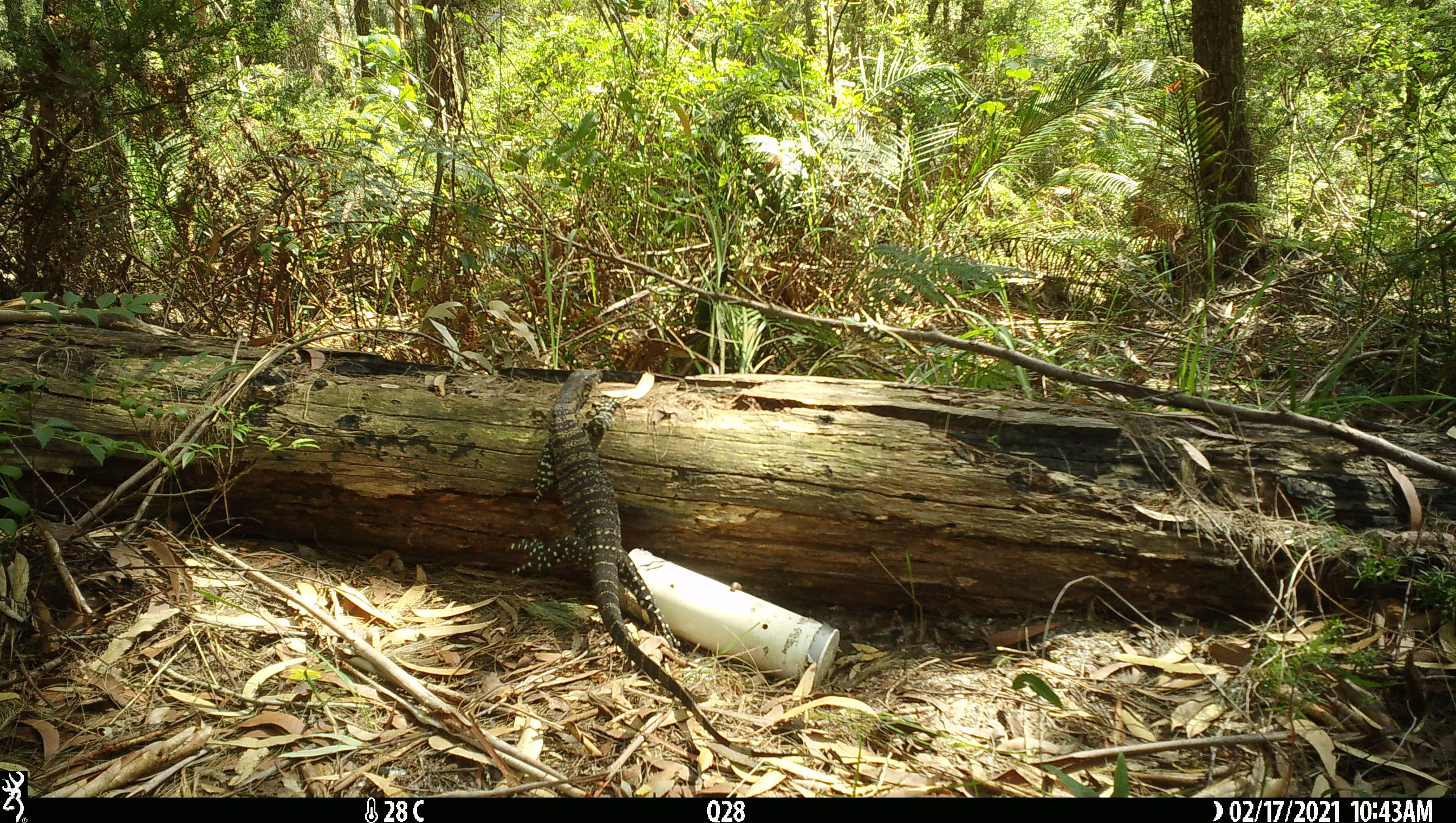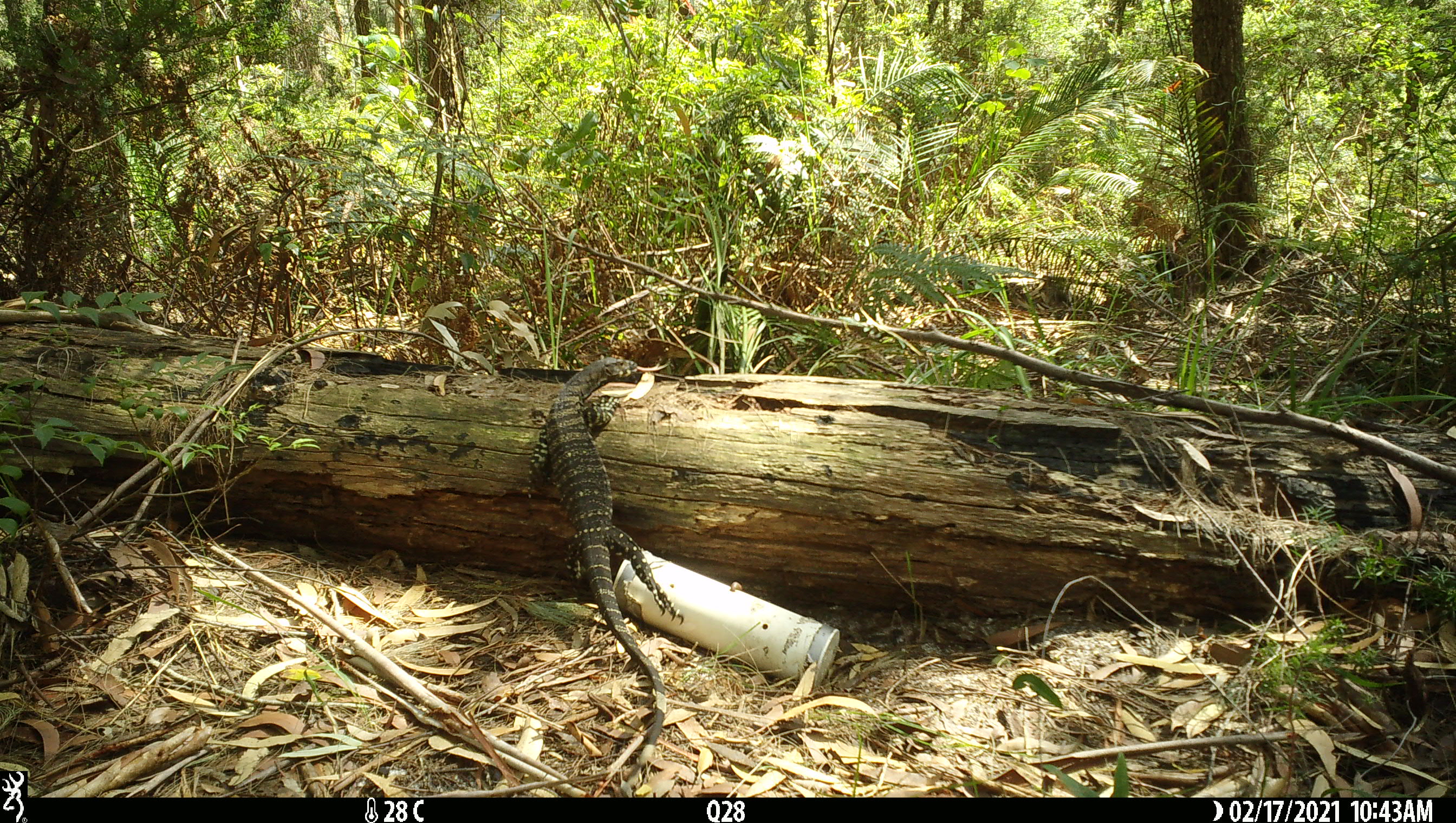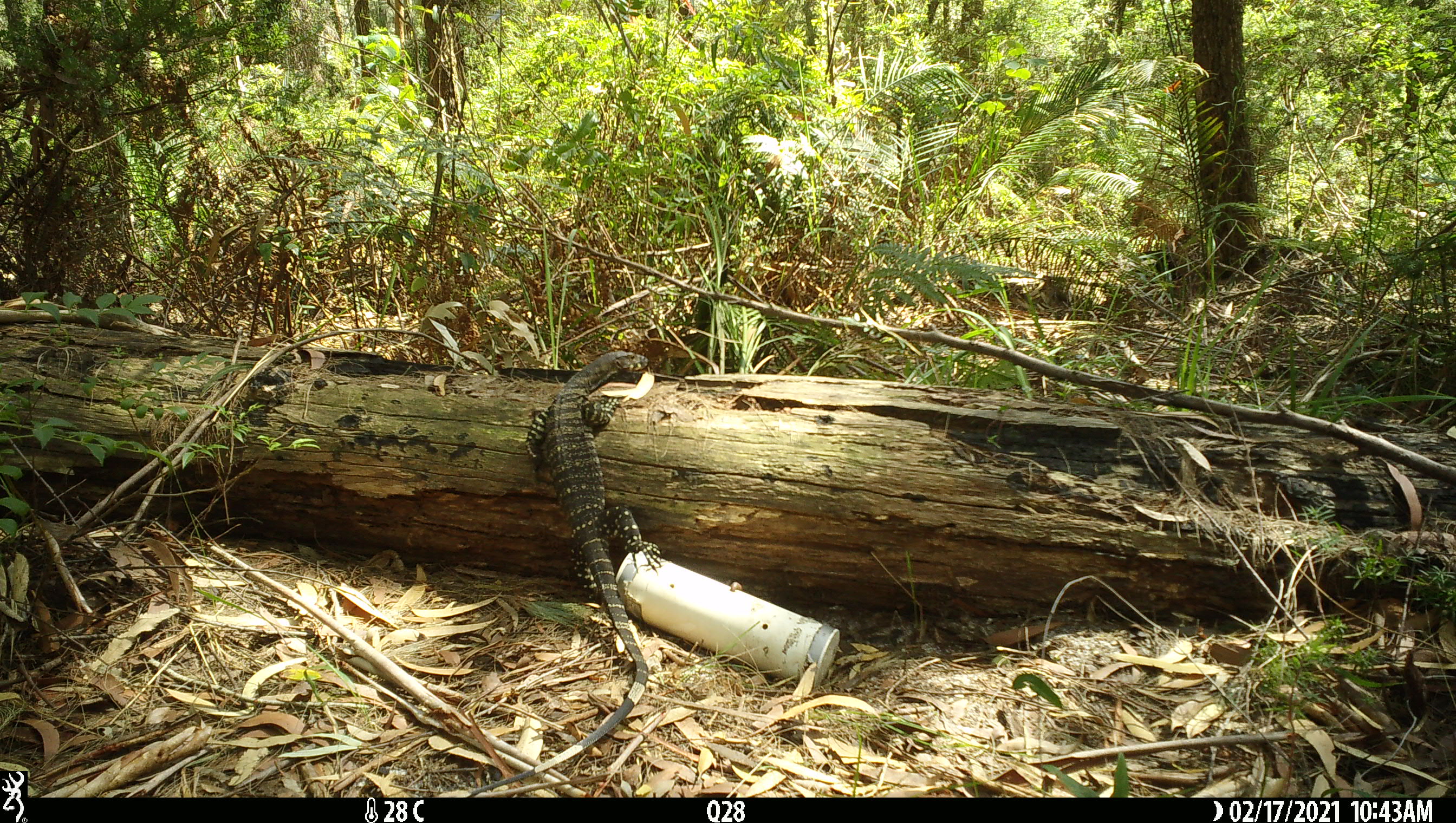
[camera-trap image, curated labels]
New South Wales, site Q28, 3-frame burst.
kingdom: Animalia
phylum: Chordata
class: Reptilia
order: Squamata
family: Varanidae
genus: Varanus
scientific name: Varanus varius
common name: lace monitor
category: goanna